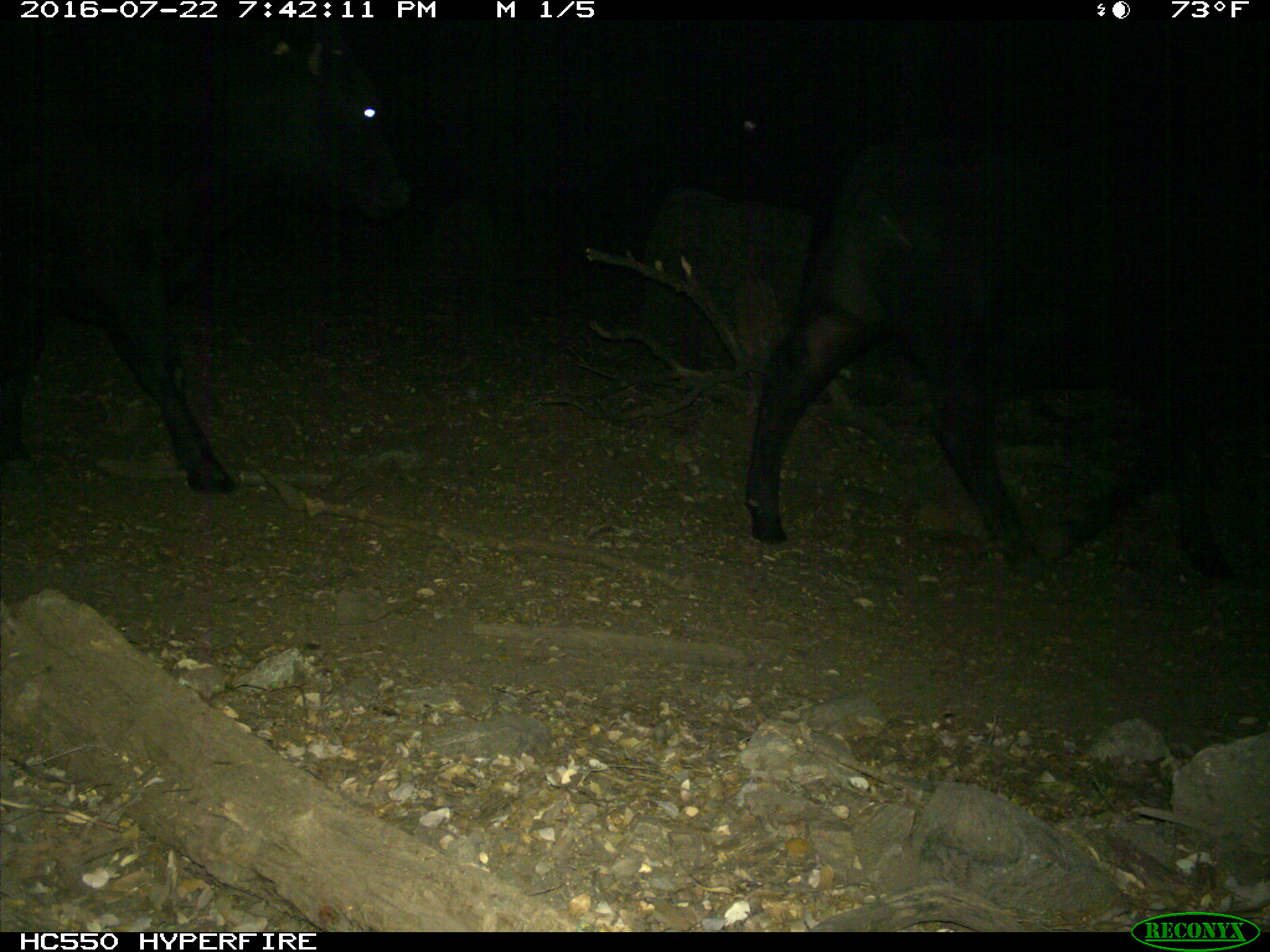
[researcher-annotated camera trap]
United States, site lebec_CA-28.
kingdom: Animalia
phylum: Chordata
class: Mammalia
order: Artiodactyla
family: Bovidae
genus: Bos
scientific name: Bos taurus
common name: domestic cow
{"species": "Bos taurus (domestic cow)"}